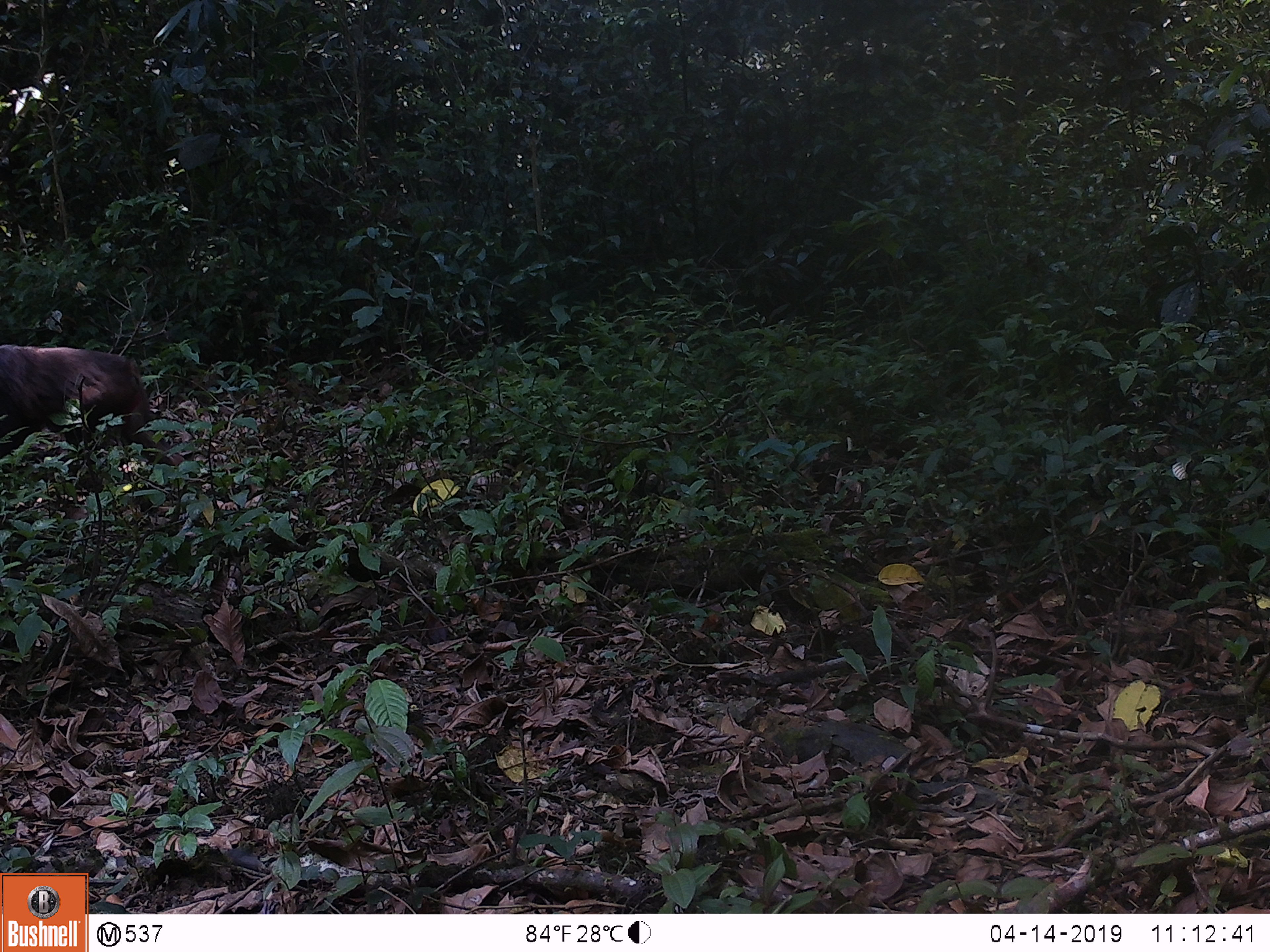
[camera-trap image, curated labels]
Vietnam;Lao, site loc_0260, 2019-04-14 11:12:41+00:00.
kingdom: Animalia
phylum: Chordata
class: Mammalia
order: Primates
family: Cercopithecidae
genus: Macaca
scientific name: Macaca arctoides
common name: stump-tailed macaque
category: stump tailed macaque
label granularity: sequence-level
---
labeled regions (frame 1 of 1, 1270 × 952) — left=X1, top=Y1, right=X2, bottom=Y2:
stump tailed macaque: left=0, top=344, right=184, bottom=473